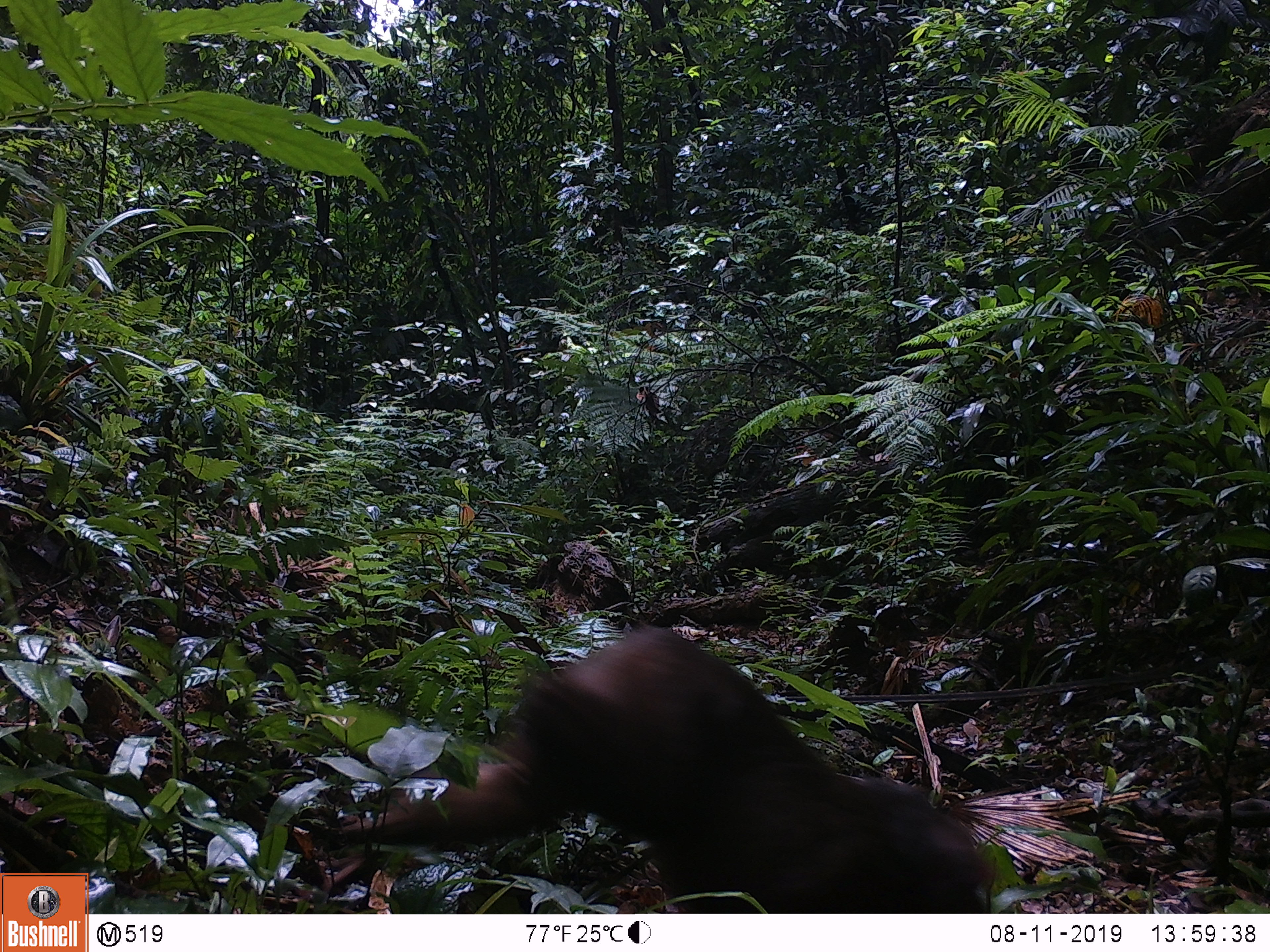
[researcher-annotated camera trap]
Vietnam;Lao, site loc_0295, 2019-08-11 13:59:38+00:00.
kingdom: Animalia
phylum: Chordata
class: Mammalia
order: Primates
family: Cercopithecidae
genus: Macaca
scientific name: Macaca arctoides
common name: stump-tailed macaque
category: stump tailed macaque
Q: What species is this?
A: Stump tailed macaque (stump-tailed macaque) (Macaca arctoides).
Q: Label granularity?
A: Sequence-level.